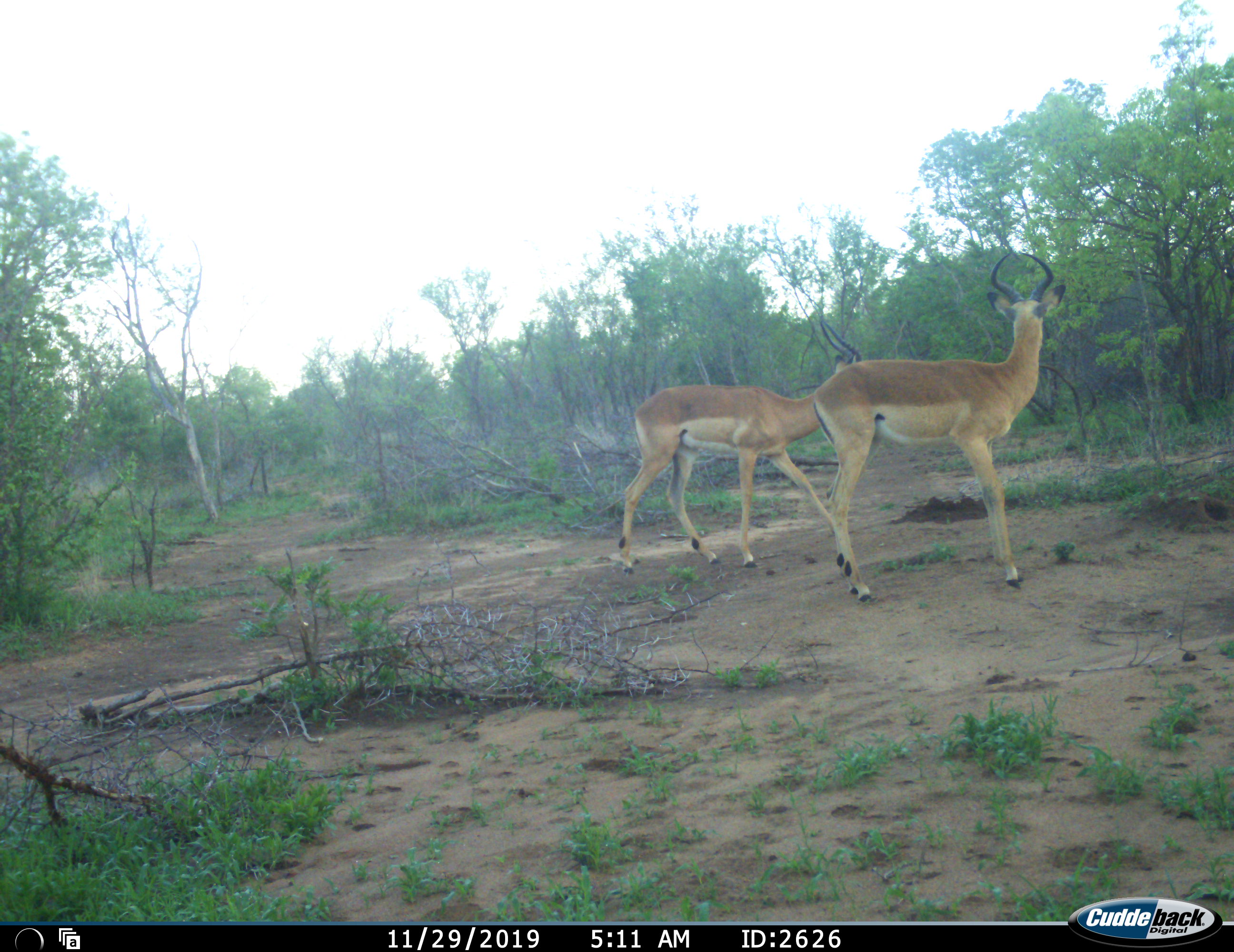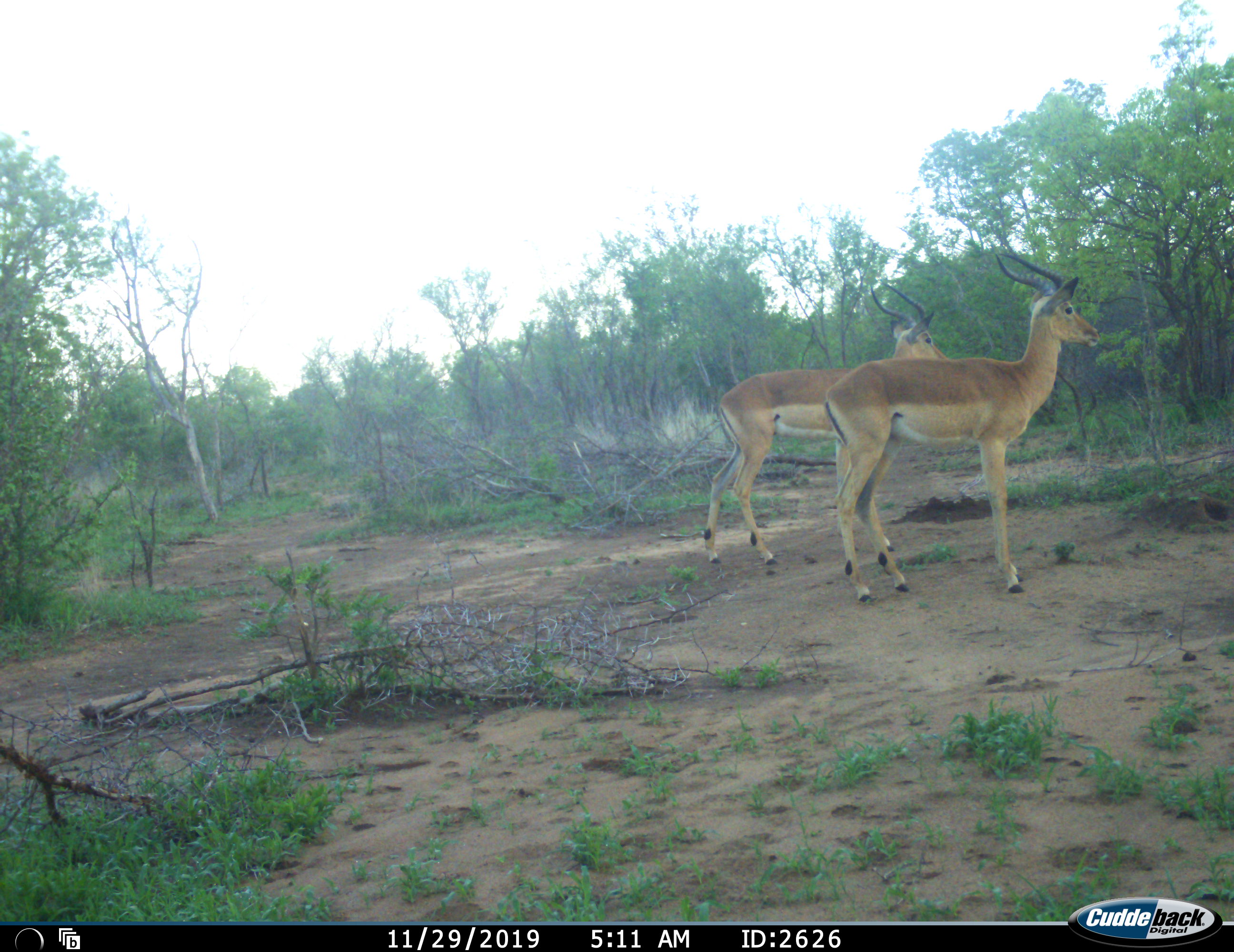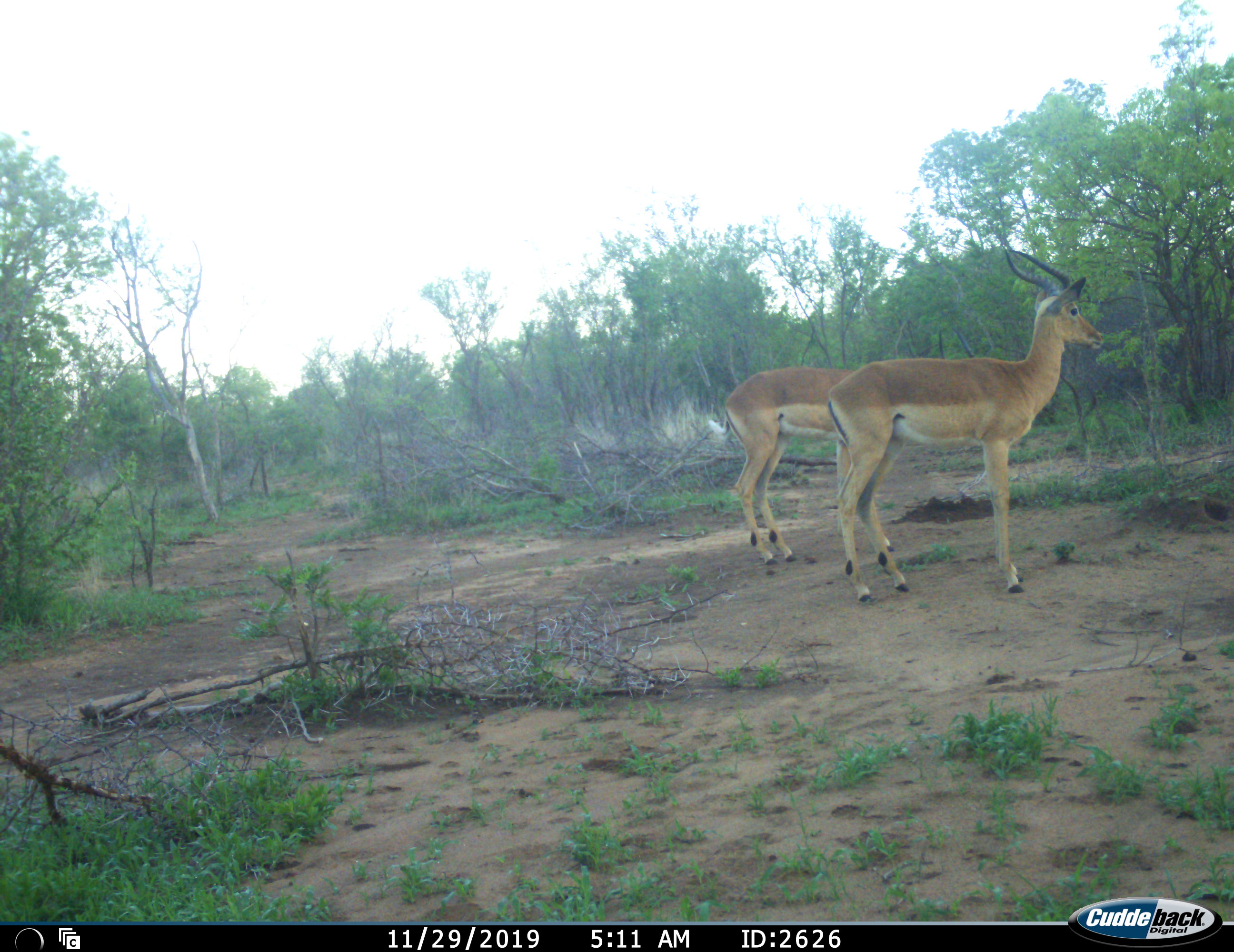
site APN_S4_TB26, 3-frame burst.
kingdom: Animalia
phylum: Chordata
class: Mammalia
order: Artiodactyla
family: Bovidae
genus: Aepyceros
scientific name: Aepyceros melampus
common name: impala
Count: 2.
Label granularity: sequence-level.